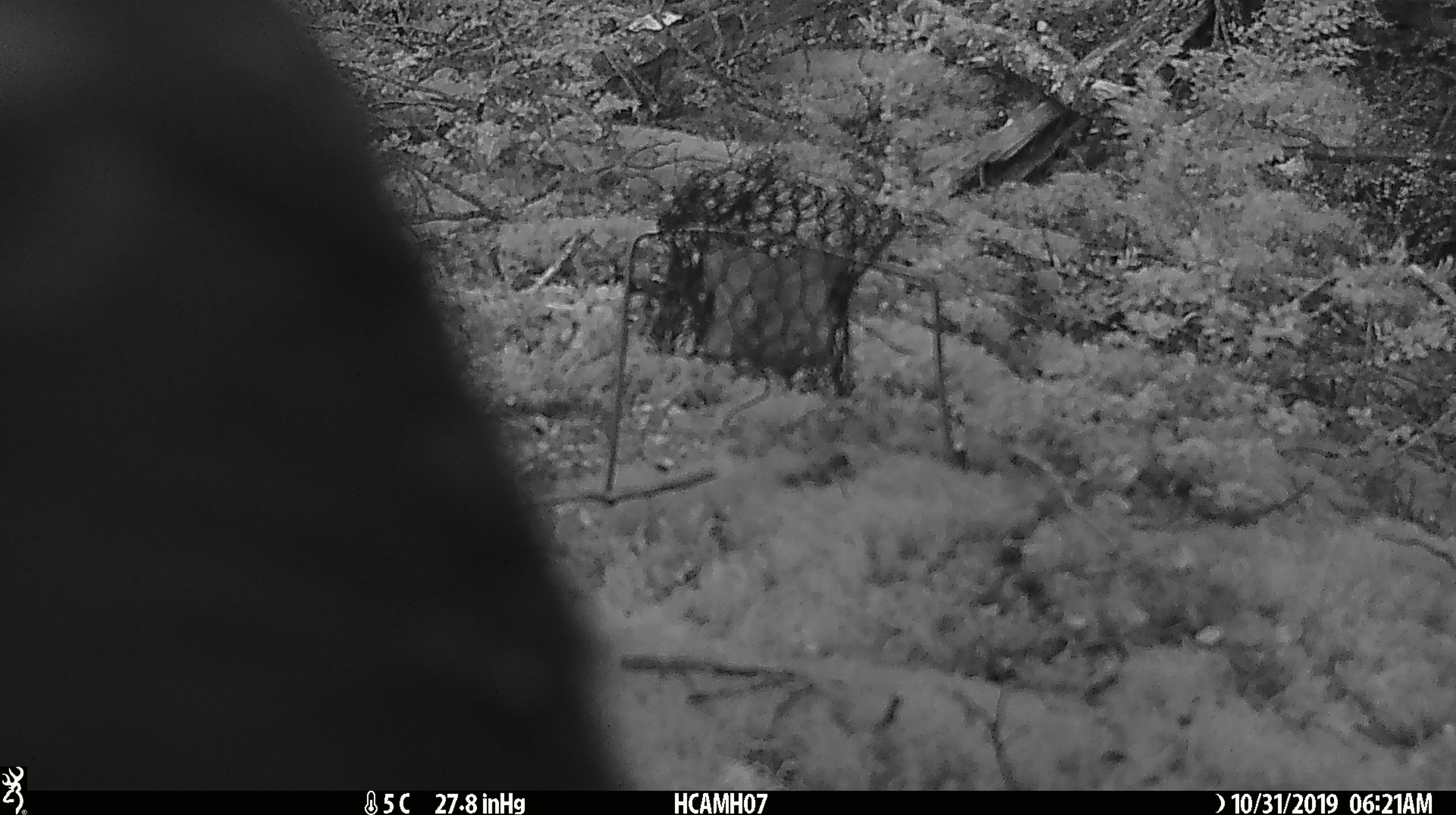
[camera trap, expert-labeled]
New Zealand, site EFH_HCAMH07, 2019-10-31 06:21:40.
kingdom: Animalia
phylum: Chordata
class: Aves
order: Psittaciformes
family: Strigopidae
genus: Nestor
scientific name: Nestor notabilis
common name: kea